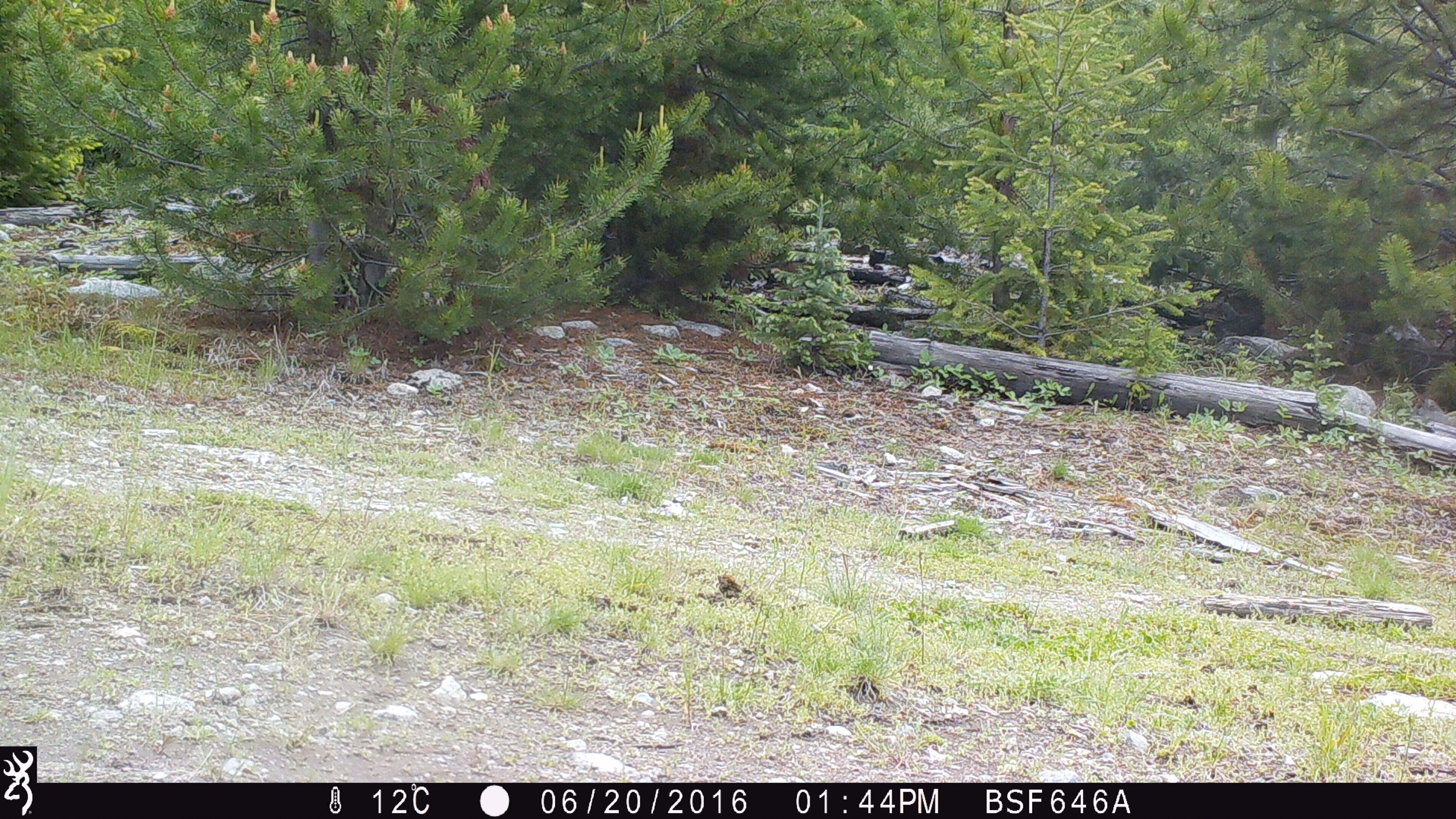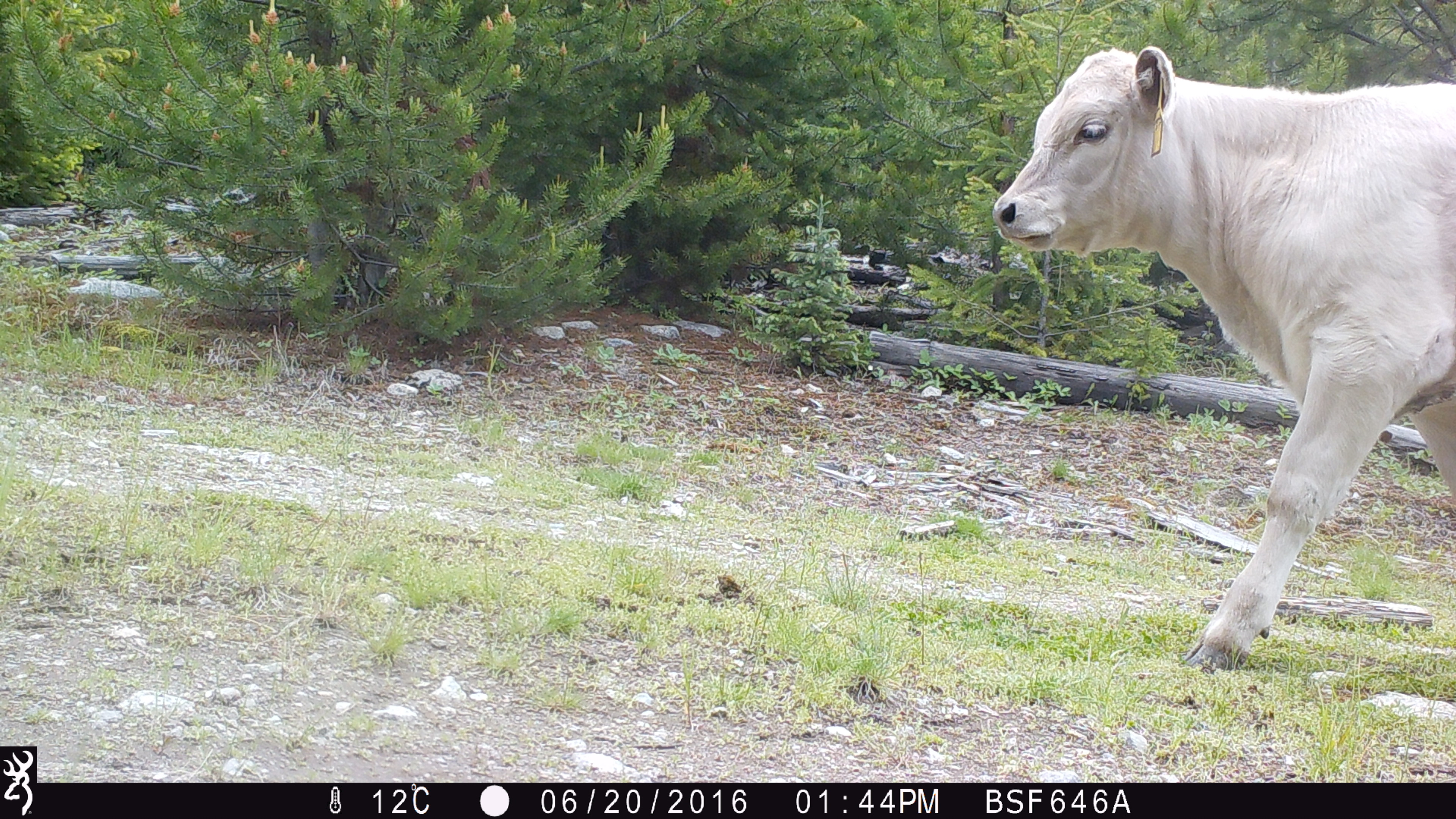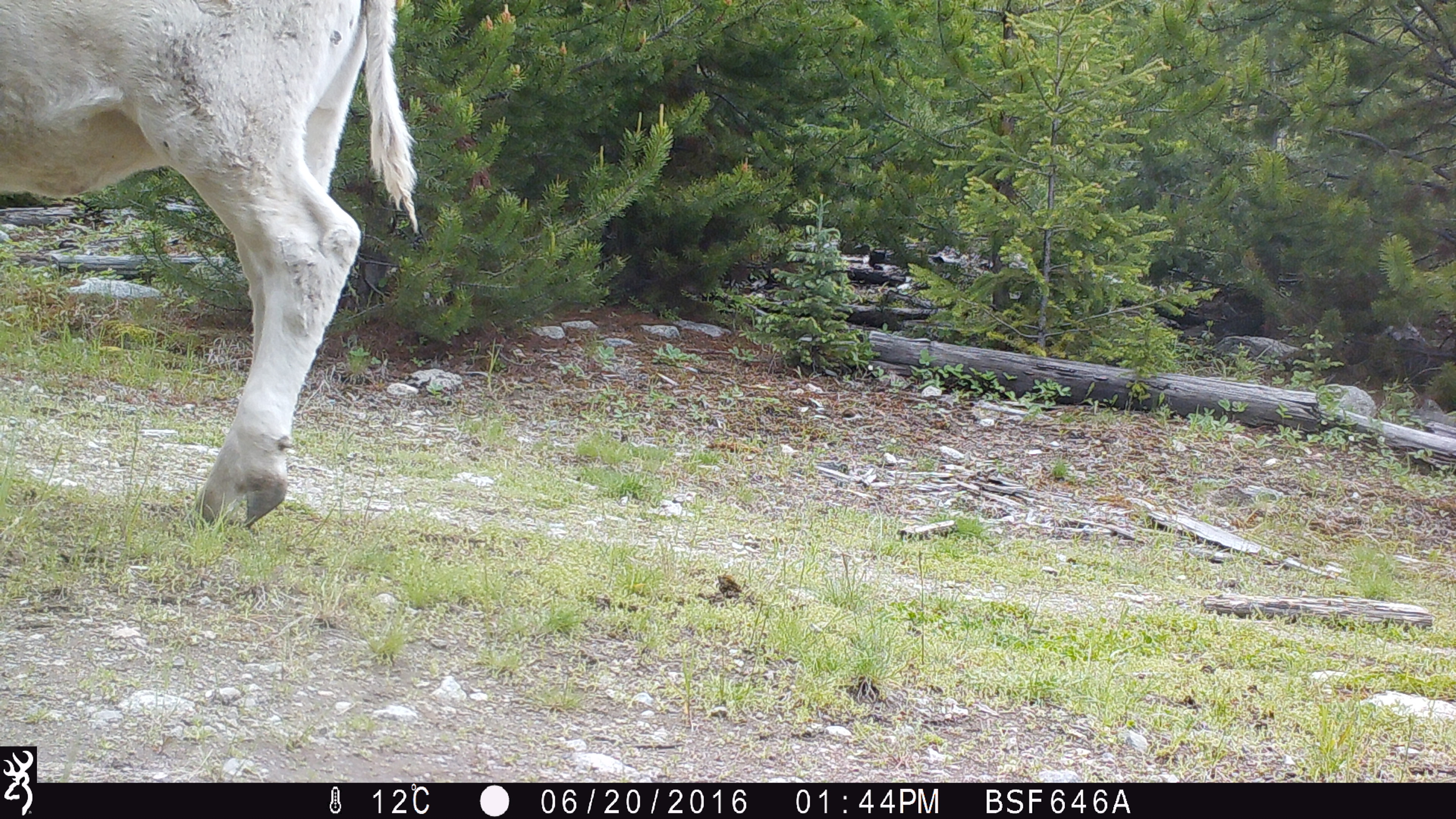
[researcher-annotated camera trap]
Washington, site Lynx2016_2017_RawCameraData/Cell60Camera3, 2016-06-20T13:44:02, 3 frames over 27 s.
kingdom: Animalia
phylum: Chordata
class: Mammalia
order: Artiodactyla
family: Bovidae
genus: Bos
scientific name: Bos taurus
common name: domestic cattle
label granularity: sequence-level